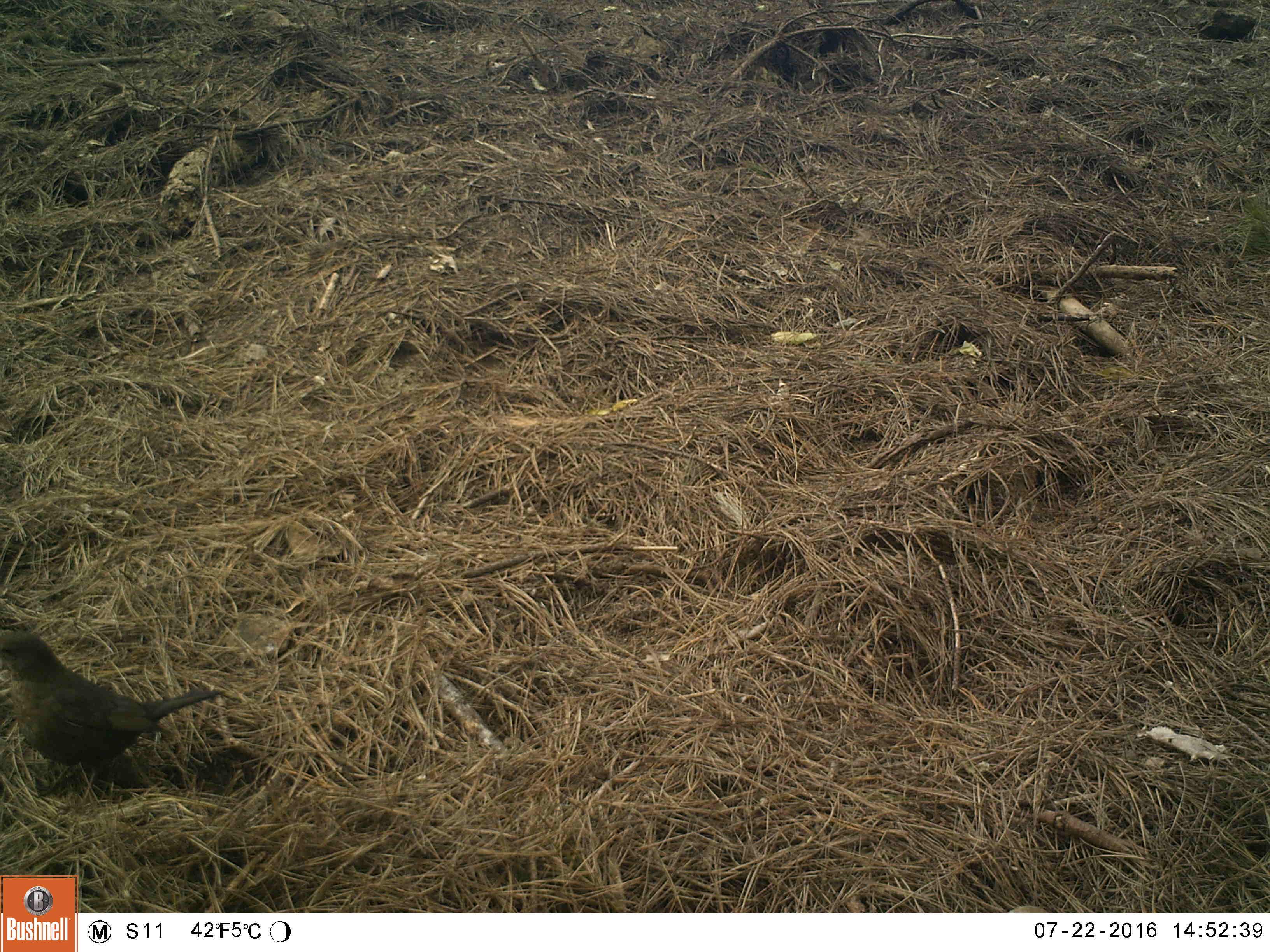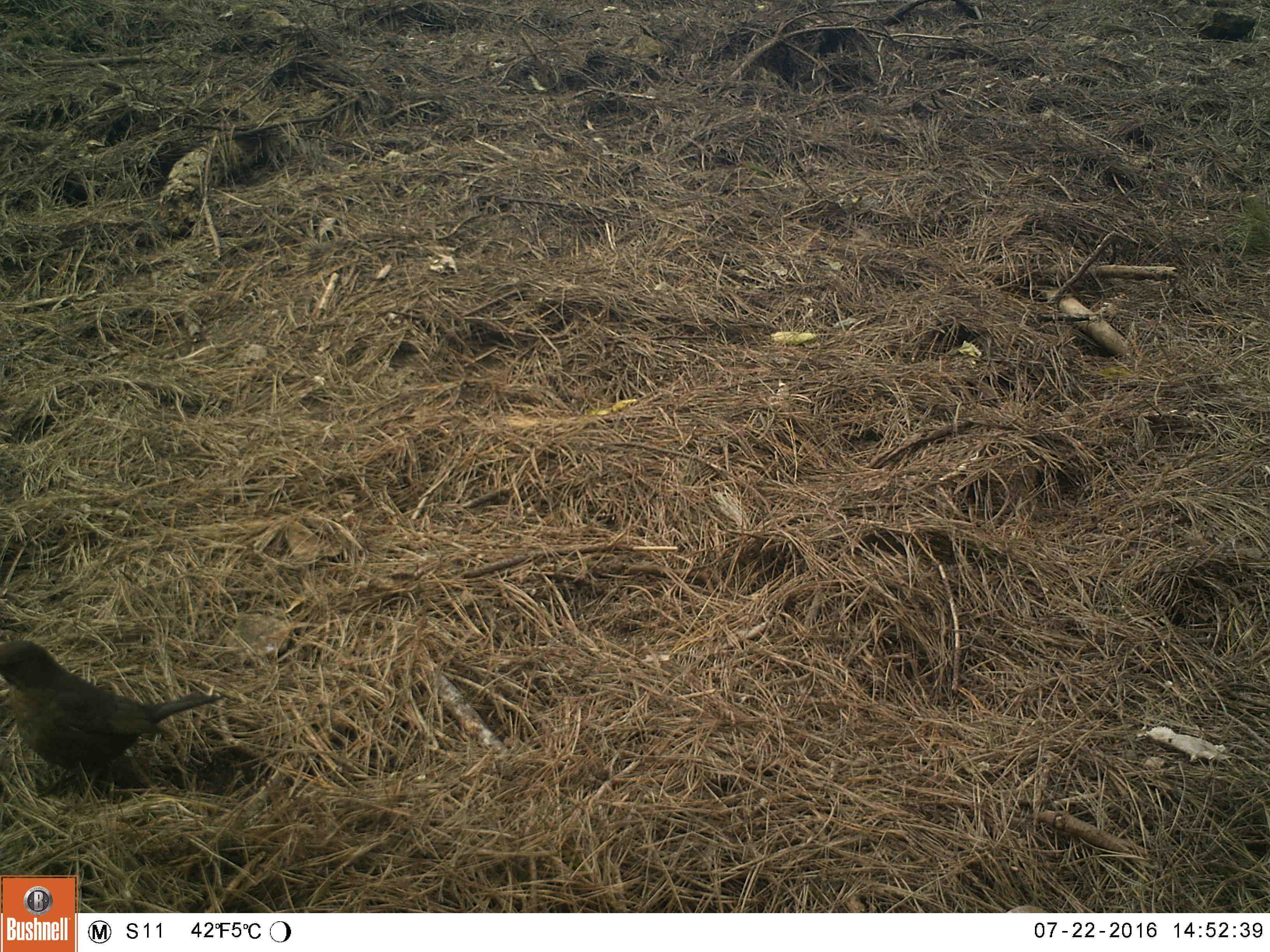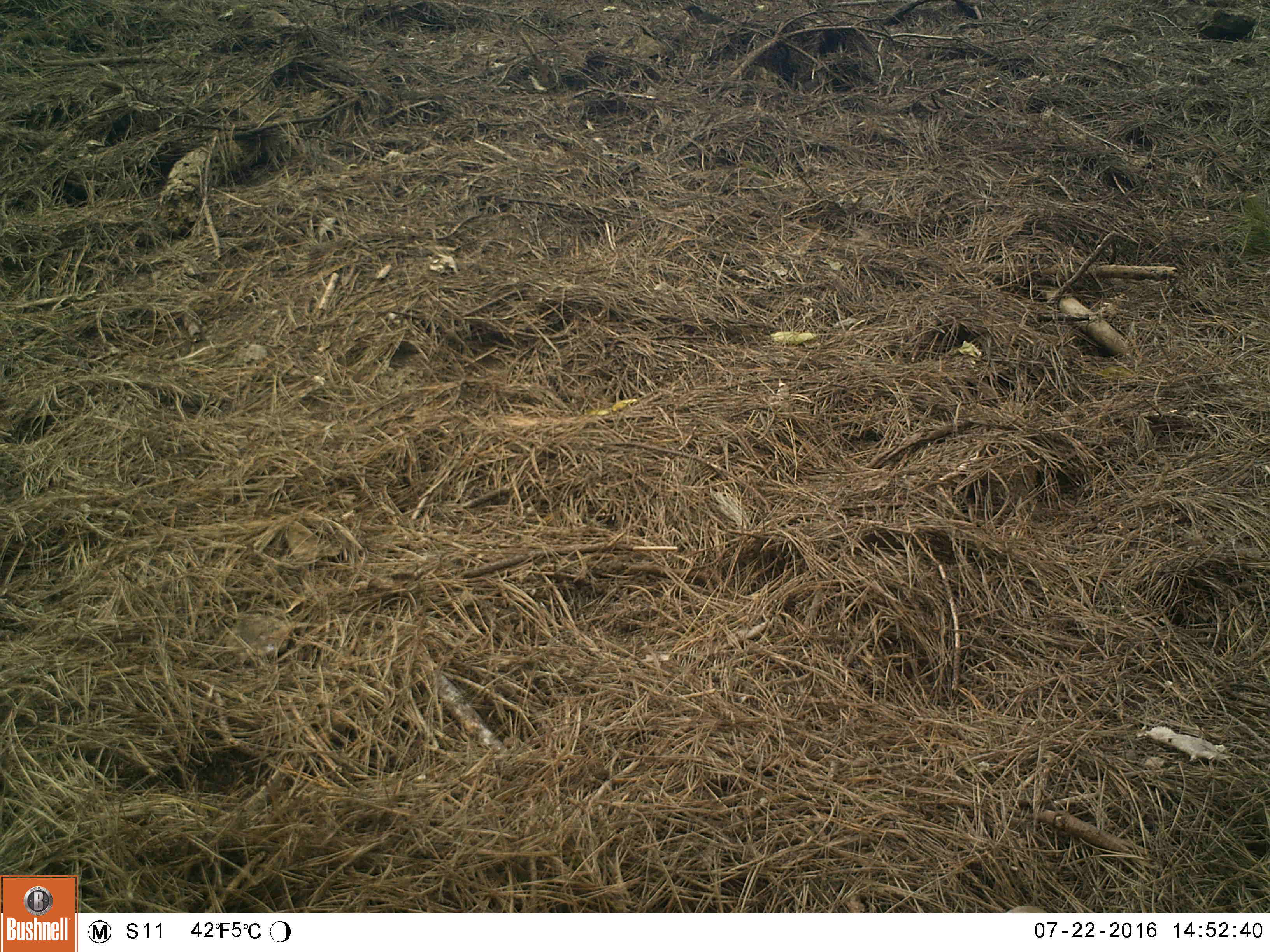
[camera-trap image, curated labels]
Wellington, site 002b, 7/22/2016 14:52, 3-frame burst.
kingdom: Animalia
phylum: Chordata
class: Aves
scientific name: Aves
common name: bird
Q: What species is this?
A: Bird (Aves).